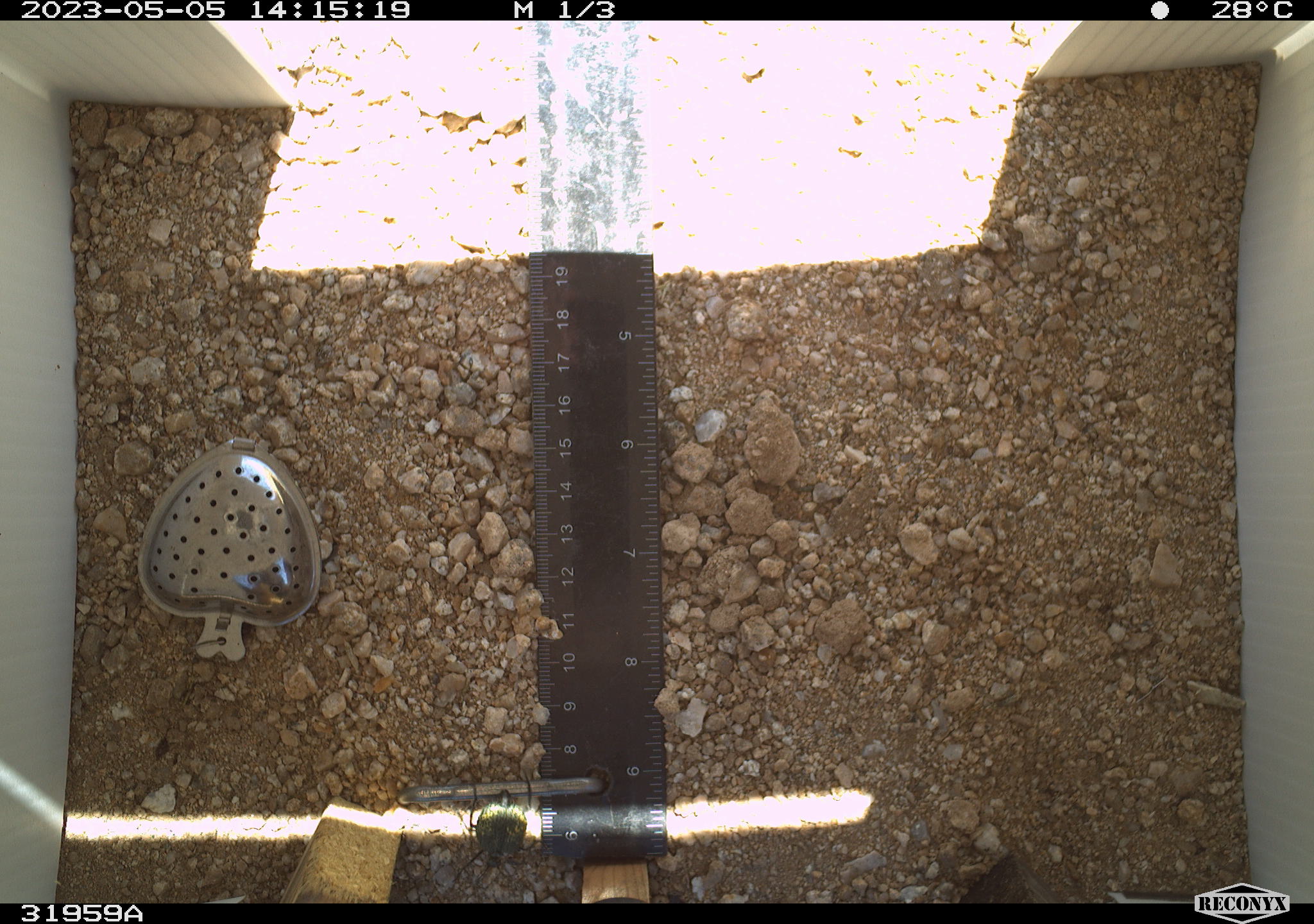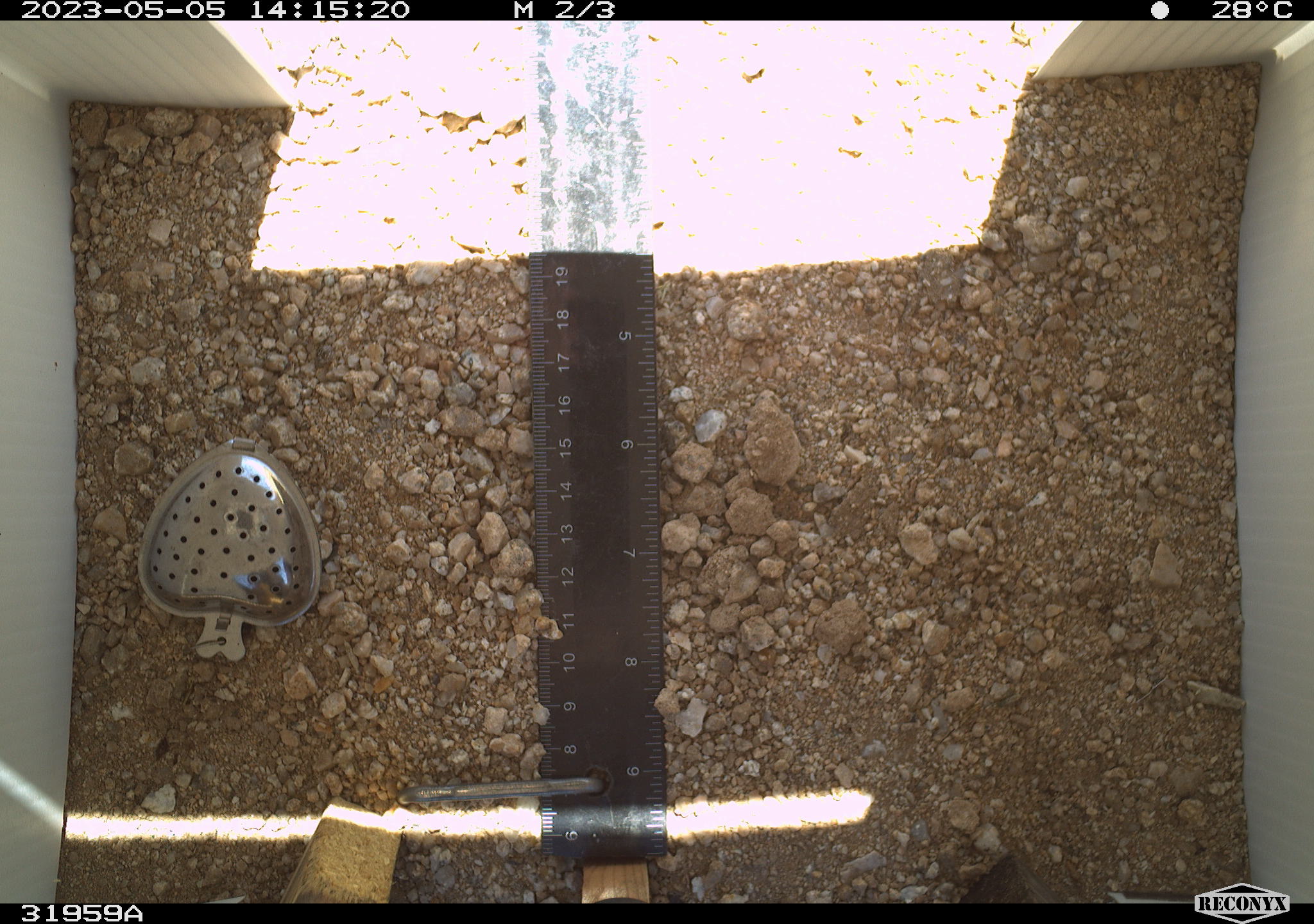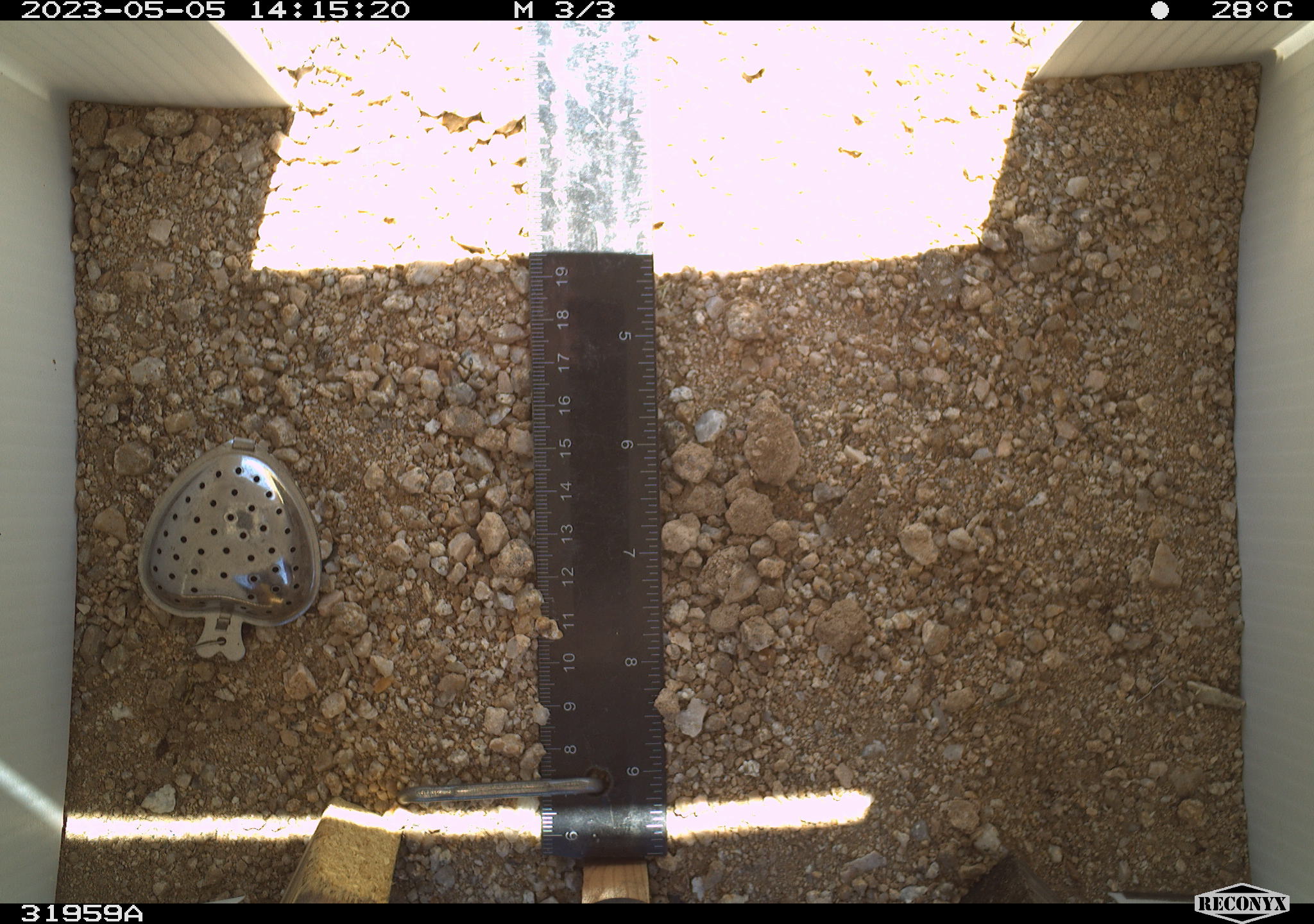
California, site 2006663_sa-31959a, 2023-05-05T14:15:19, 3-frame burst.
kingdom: Animalia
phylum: Arthropoda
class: Insecta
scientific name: Insecta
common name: insect